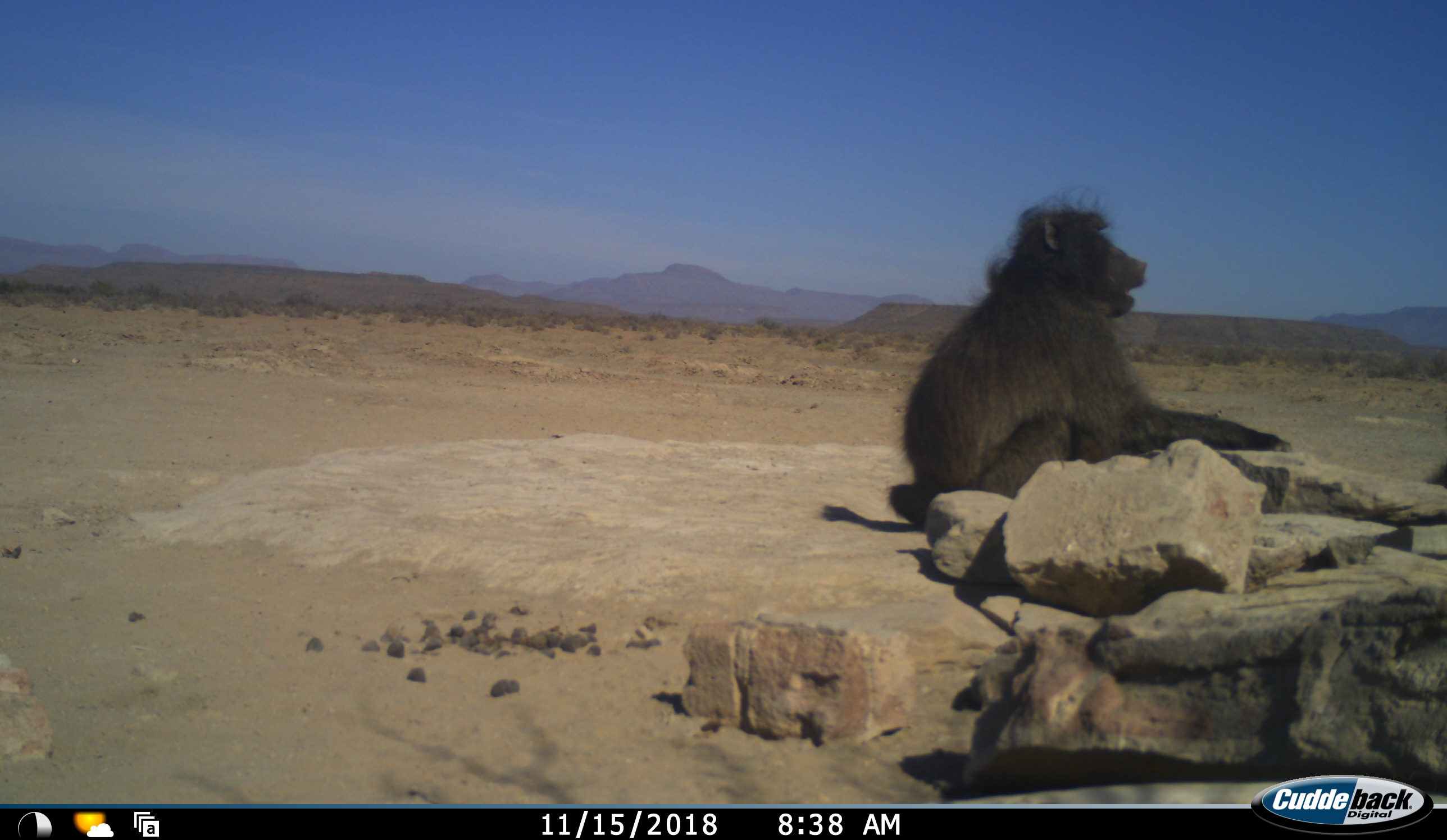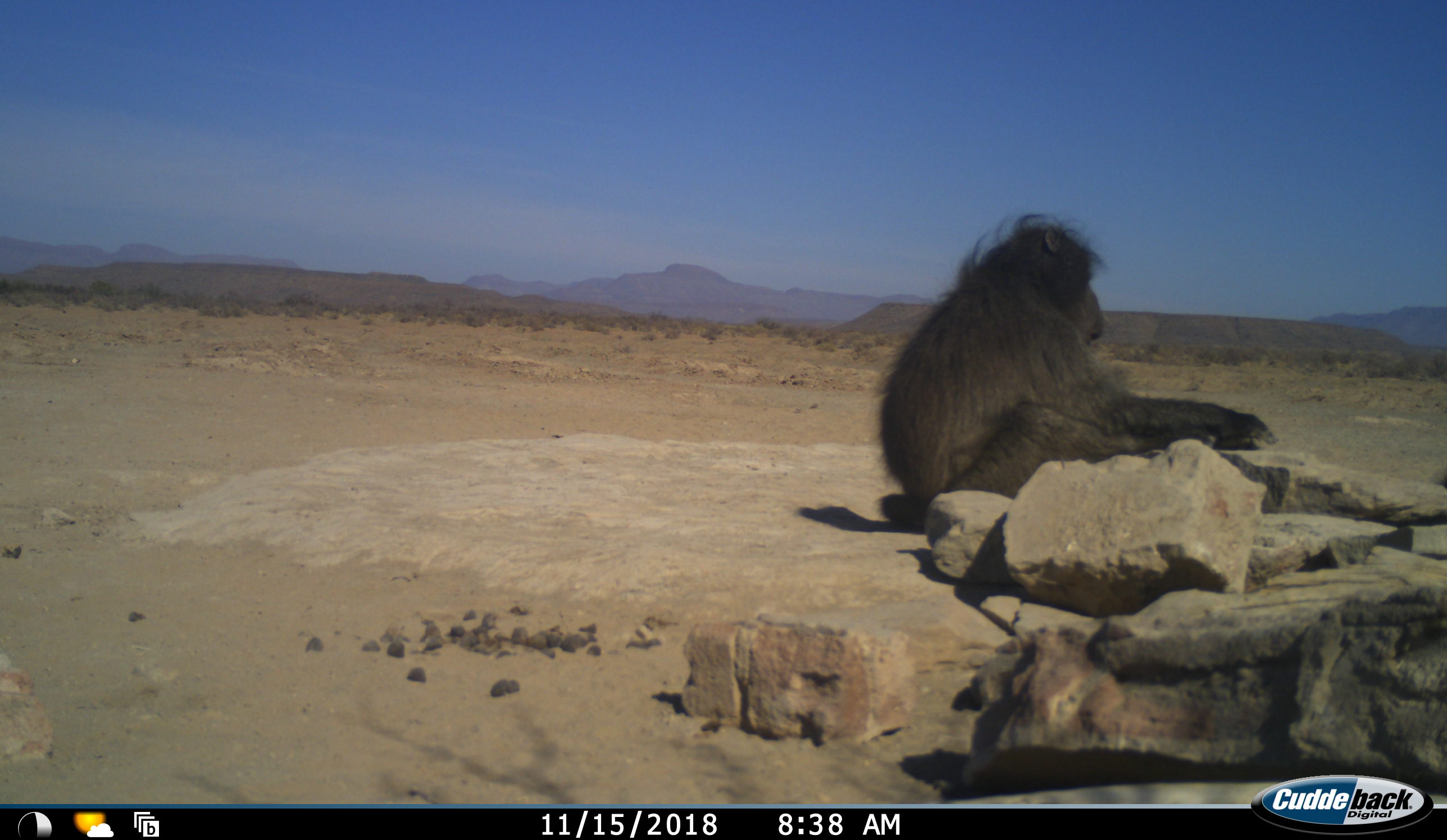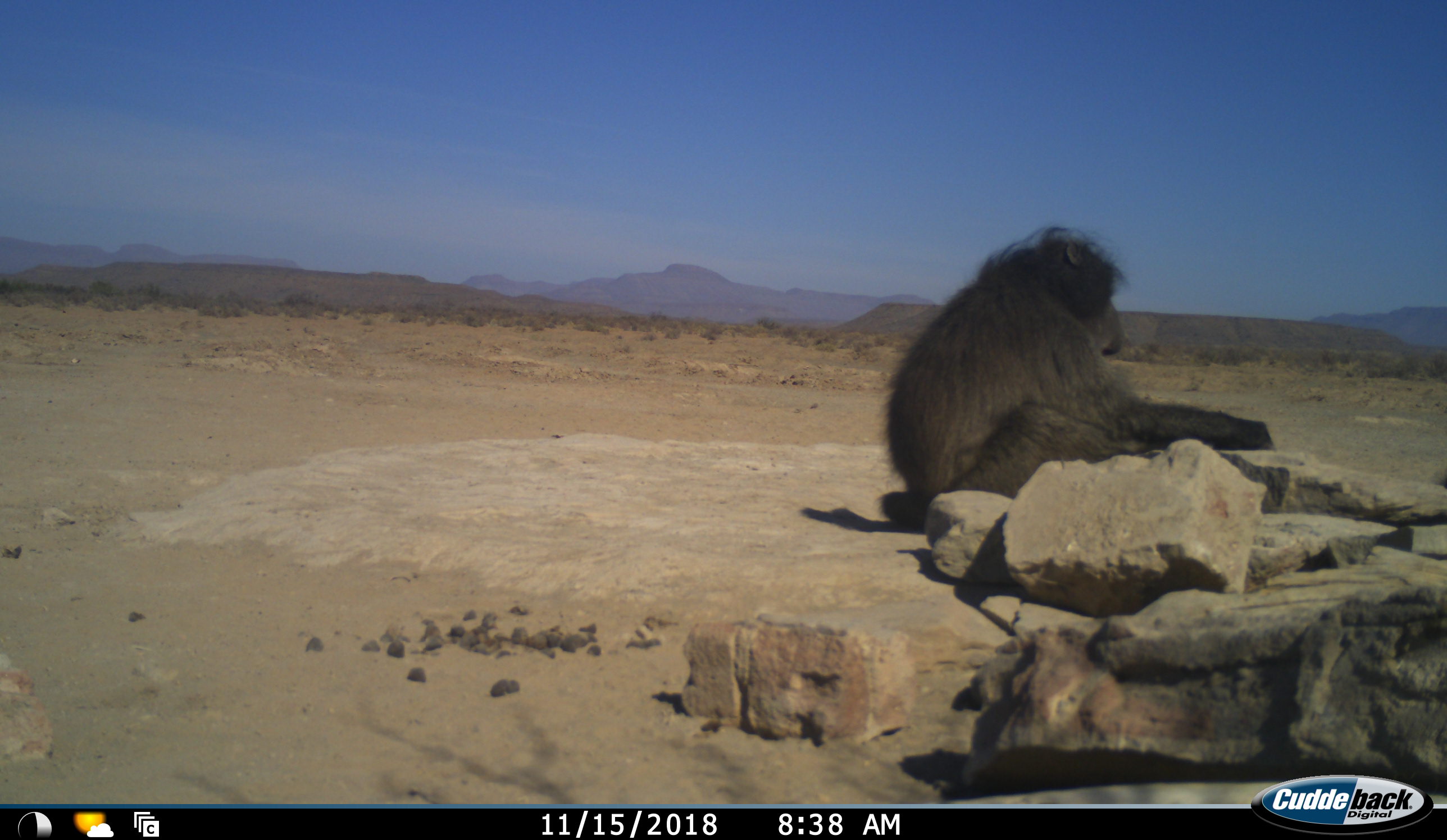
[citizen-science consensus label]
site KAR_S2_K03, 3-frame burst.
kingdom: Animalia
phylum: Chordata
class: Mammalia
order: Primates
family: Cercopithecidae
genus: Papio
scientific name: Papio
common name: baboon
Baboon (Papio), count 1. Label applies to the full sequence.